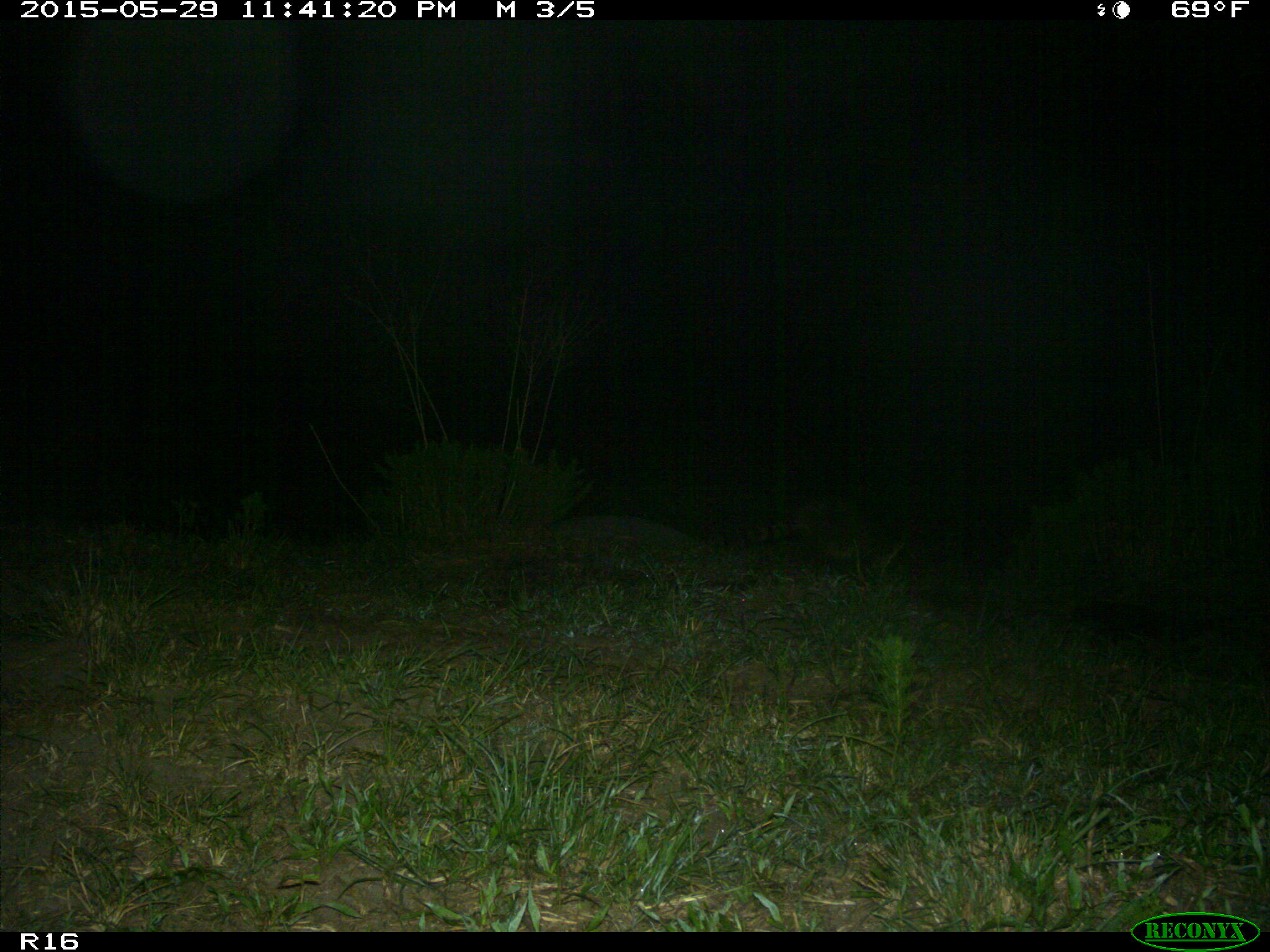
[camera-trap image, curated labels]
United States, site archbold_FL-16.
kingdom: Animalia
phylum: Chordata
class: Mammalia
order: Carnivora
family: Procyonidae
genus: Procyon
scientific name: Procyon lotor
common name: common raccoon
Procyon lotor (common raccoon).